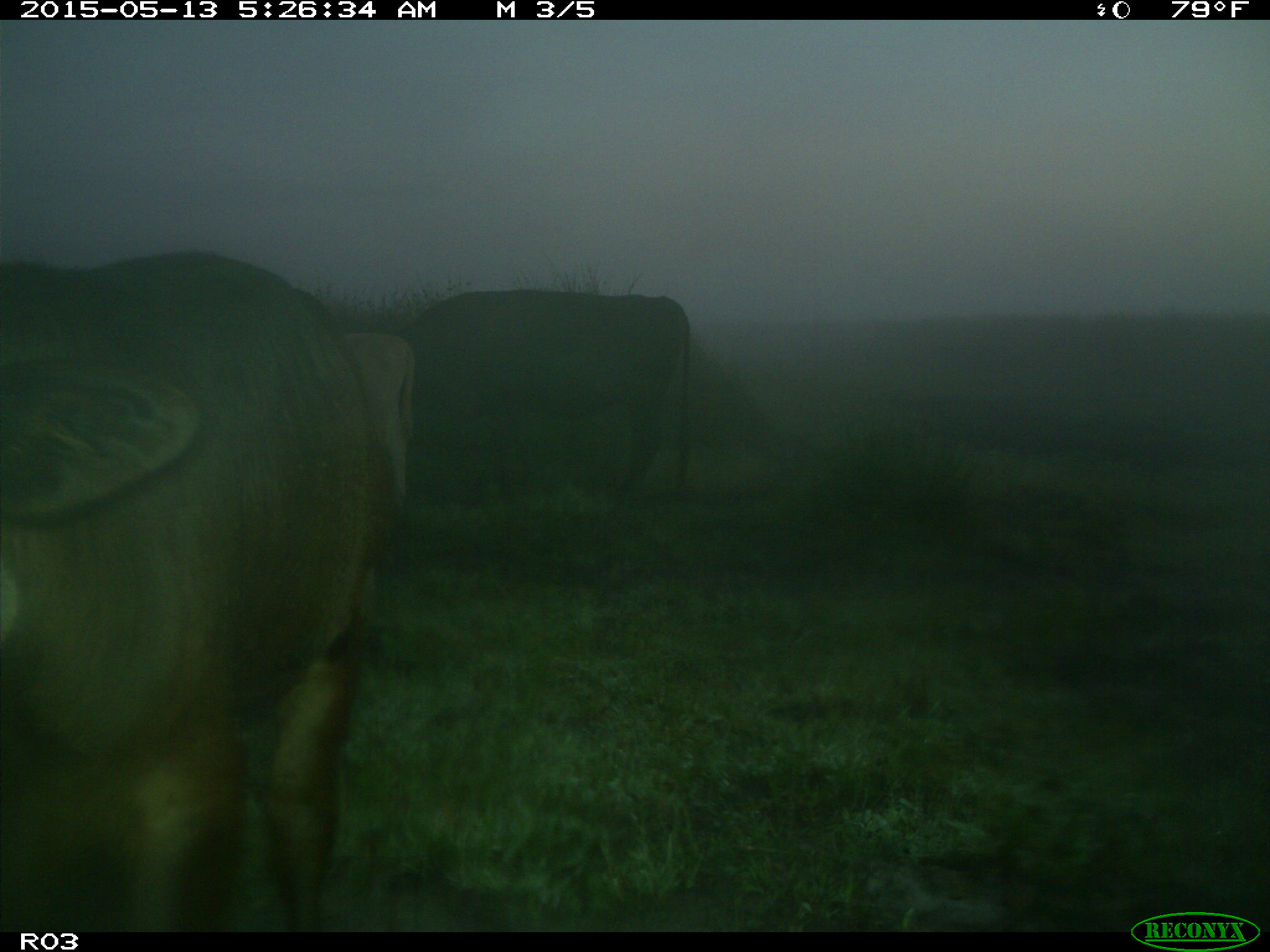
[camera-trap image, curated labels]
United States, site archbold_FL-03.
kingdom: Animalia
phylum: Chordata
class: Mammalia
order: Artiodactyla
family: Bovidae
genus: Bos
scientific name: Bos taurus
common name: domestic cow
Bos taurus (domestic cow).